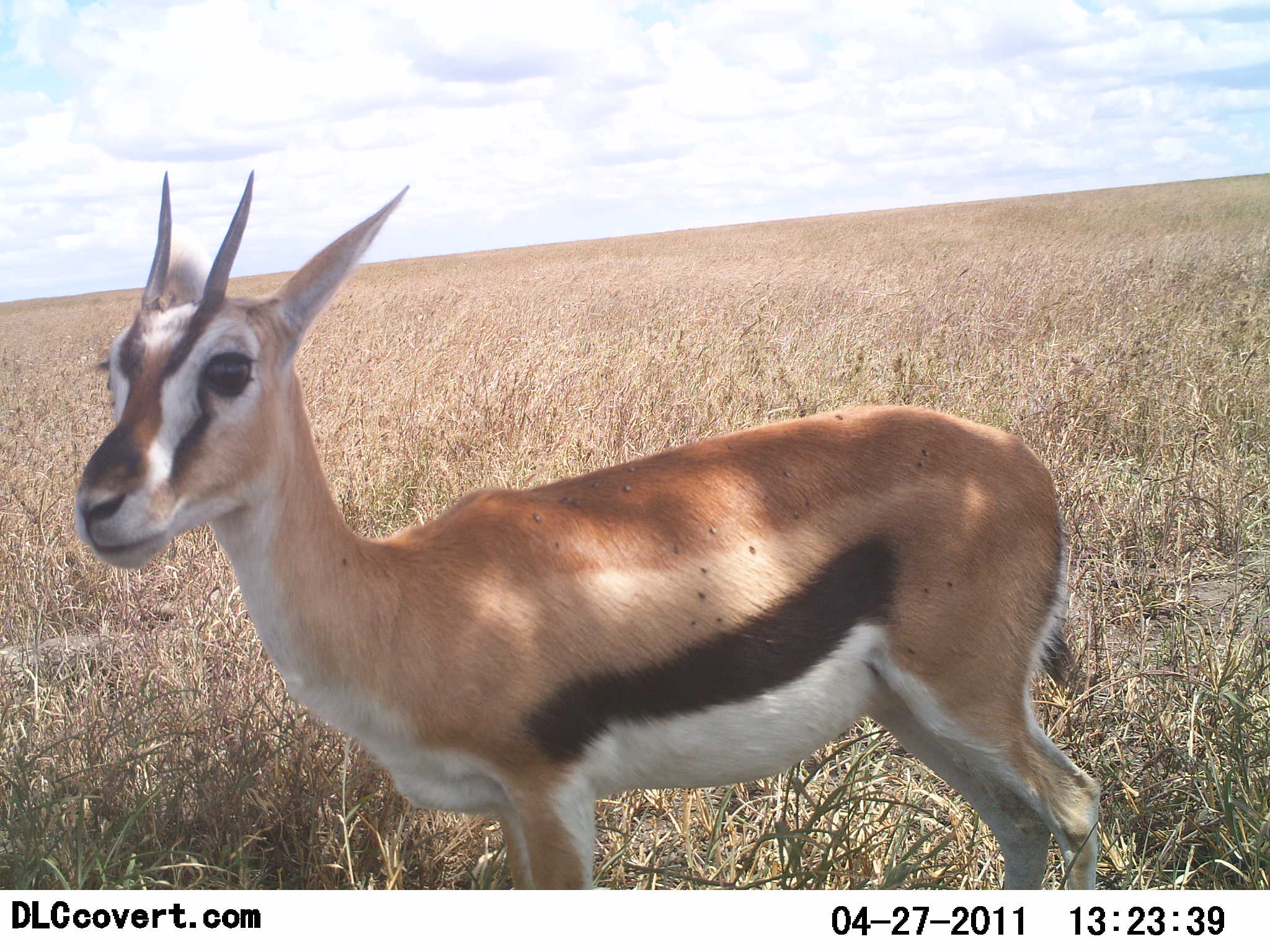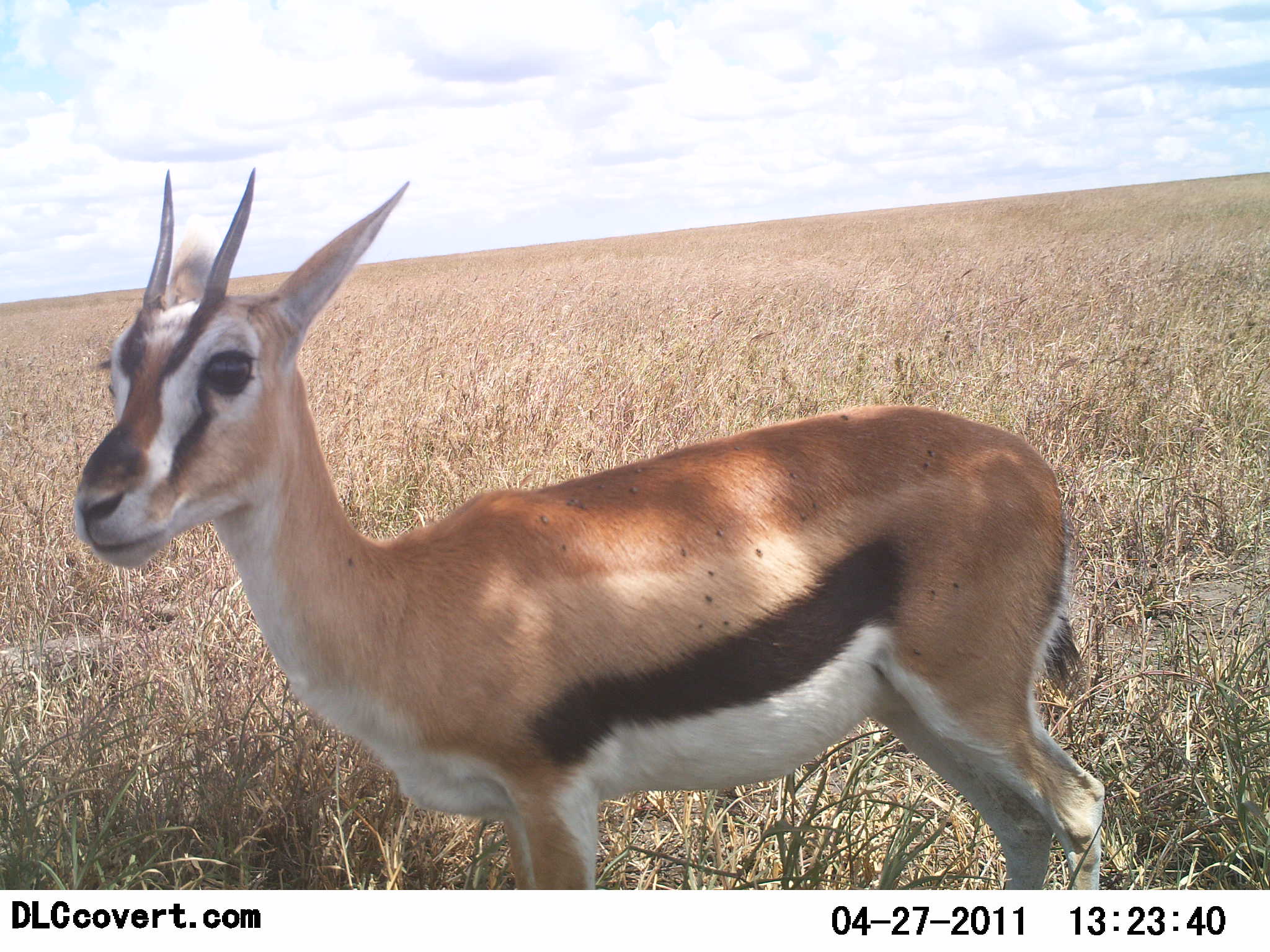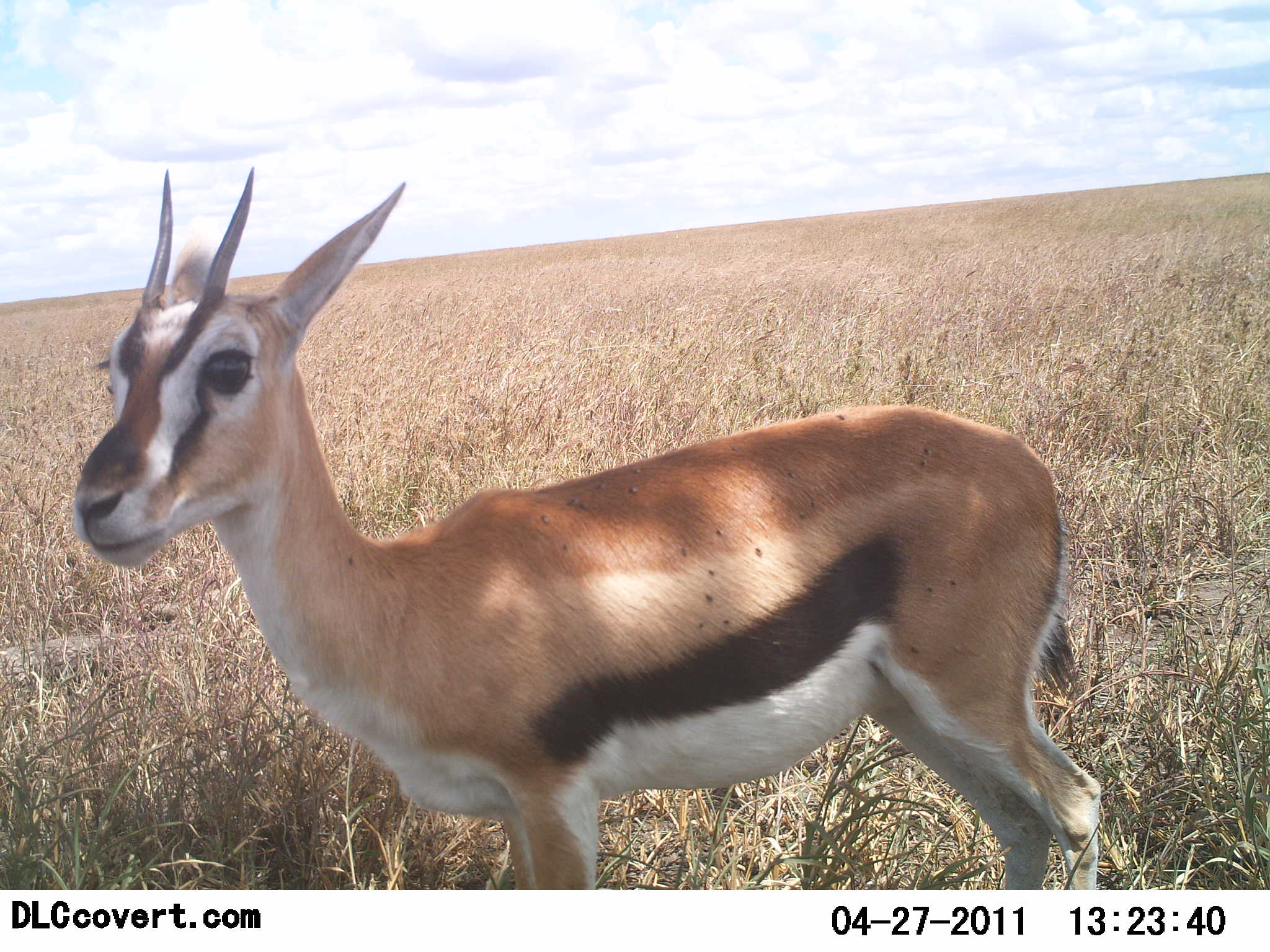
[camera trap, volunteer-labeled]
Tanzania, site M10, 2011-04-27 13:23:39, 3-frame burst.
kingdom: Animalia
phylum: Chordata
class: Mammalia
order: Artiodactyla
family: Bovidae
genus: Eudorcas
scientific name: Eudorcas thomsonii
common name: thomson's gazelle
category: gazellethomsons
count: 1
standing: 100%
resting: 0%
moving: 0%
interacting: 0%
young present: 0%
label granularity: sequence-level